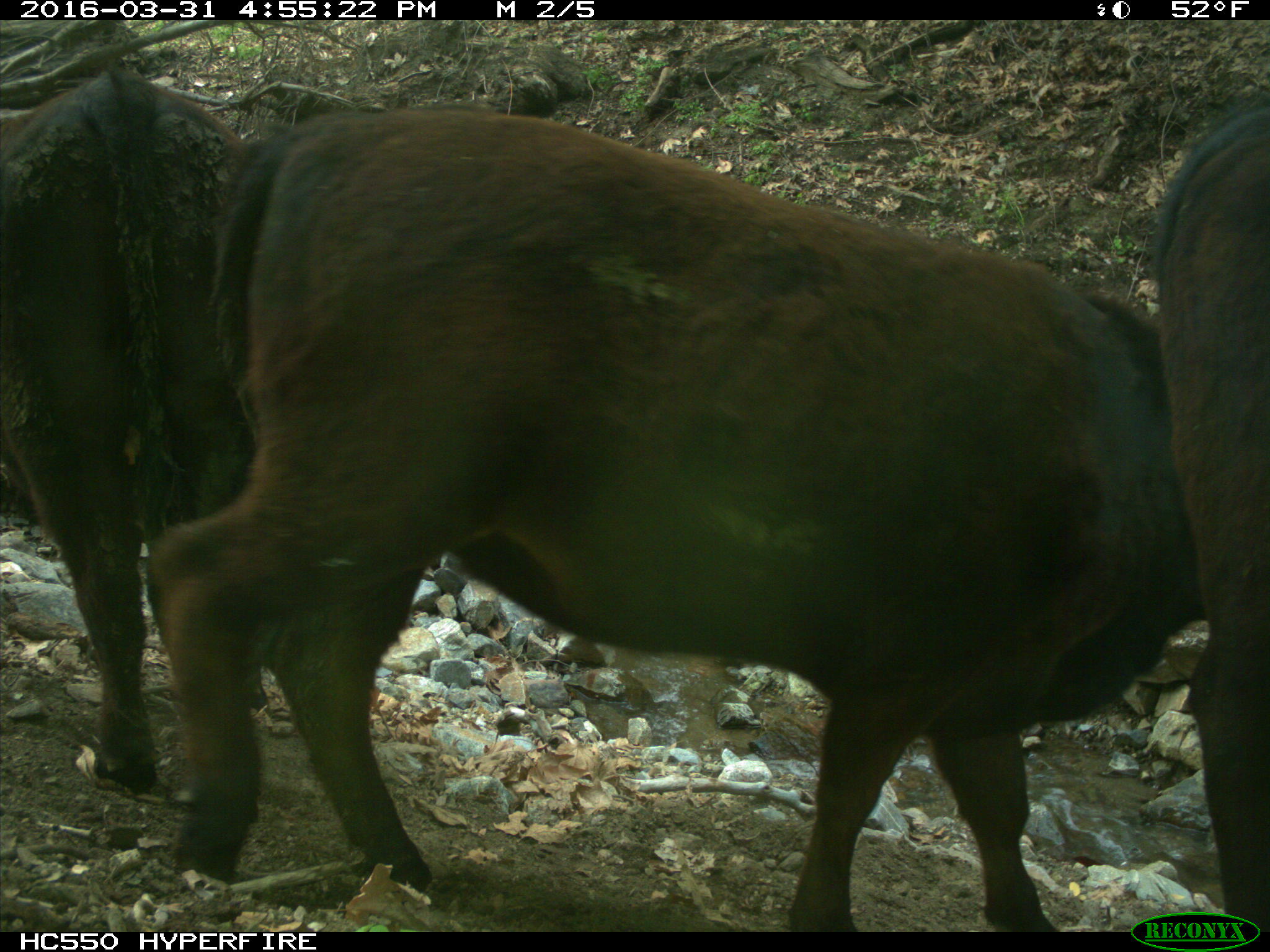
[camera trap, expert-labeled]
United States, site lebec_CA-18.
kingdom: Animalia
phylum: Chordata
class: Mammalia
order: Artiodactyla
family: Bovidae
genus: Bos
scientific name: Bos taurus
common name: domestic cow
Bos taurus (domestic cow).